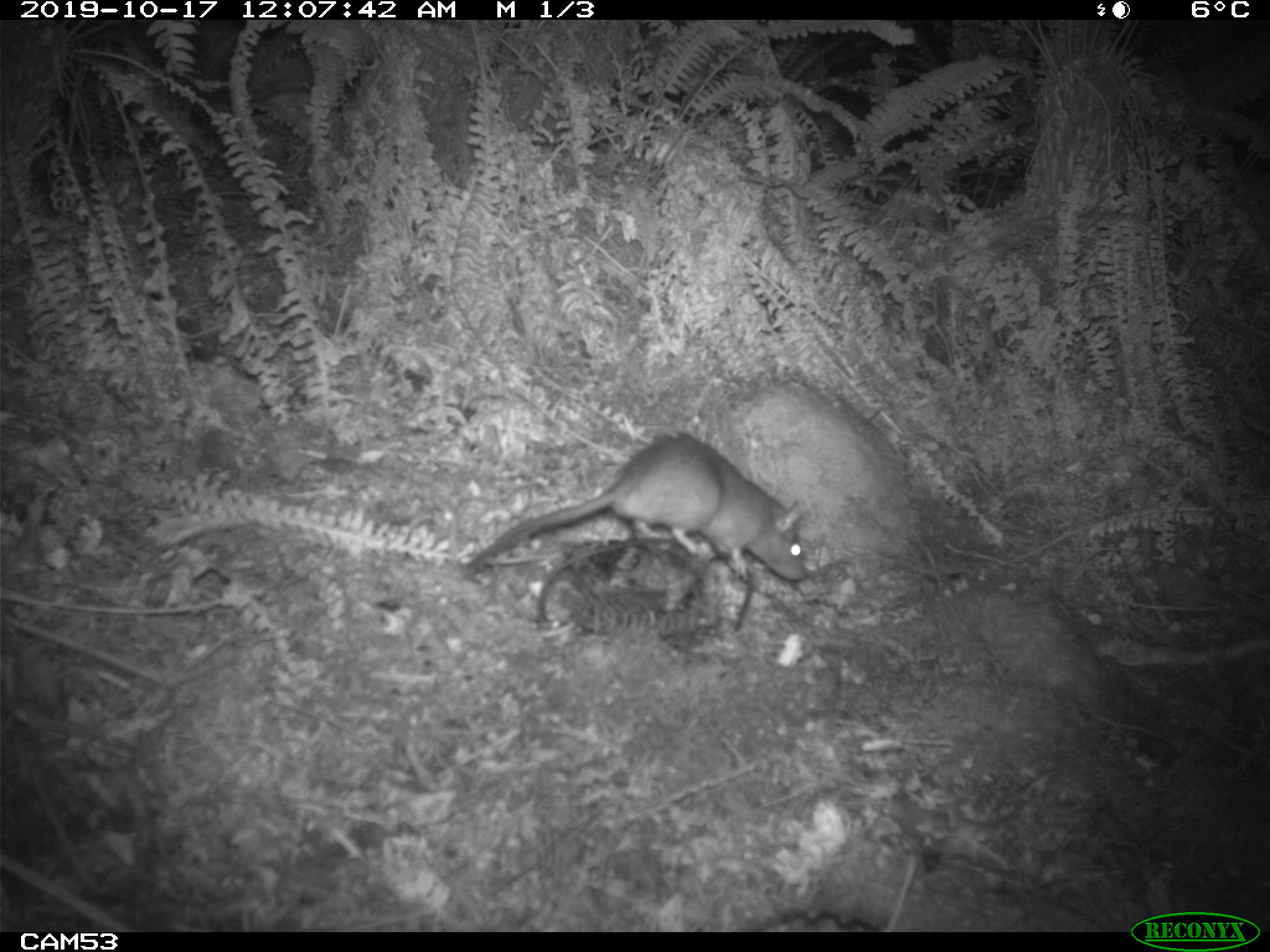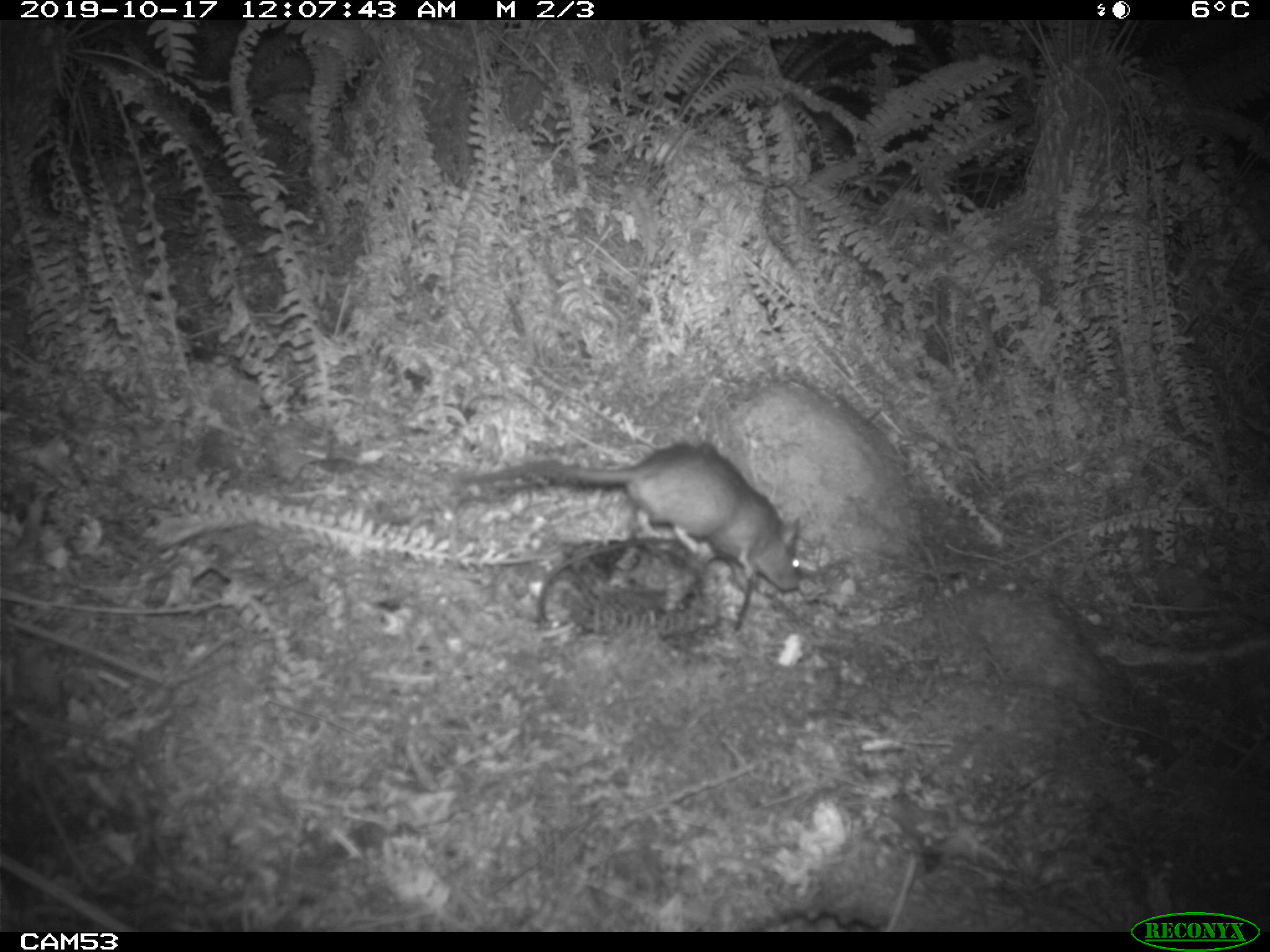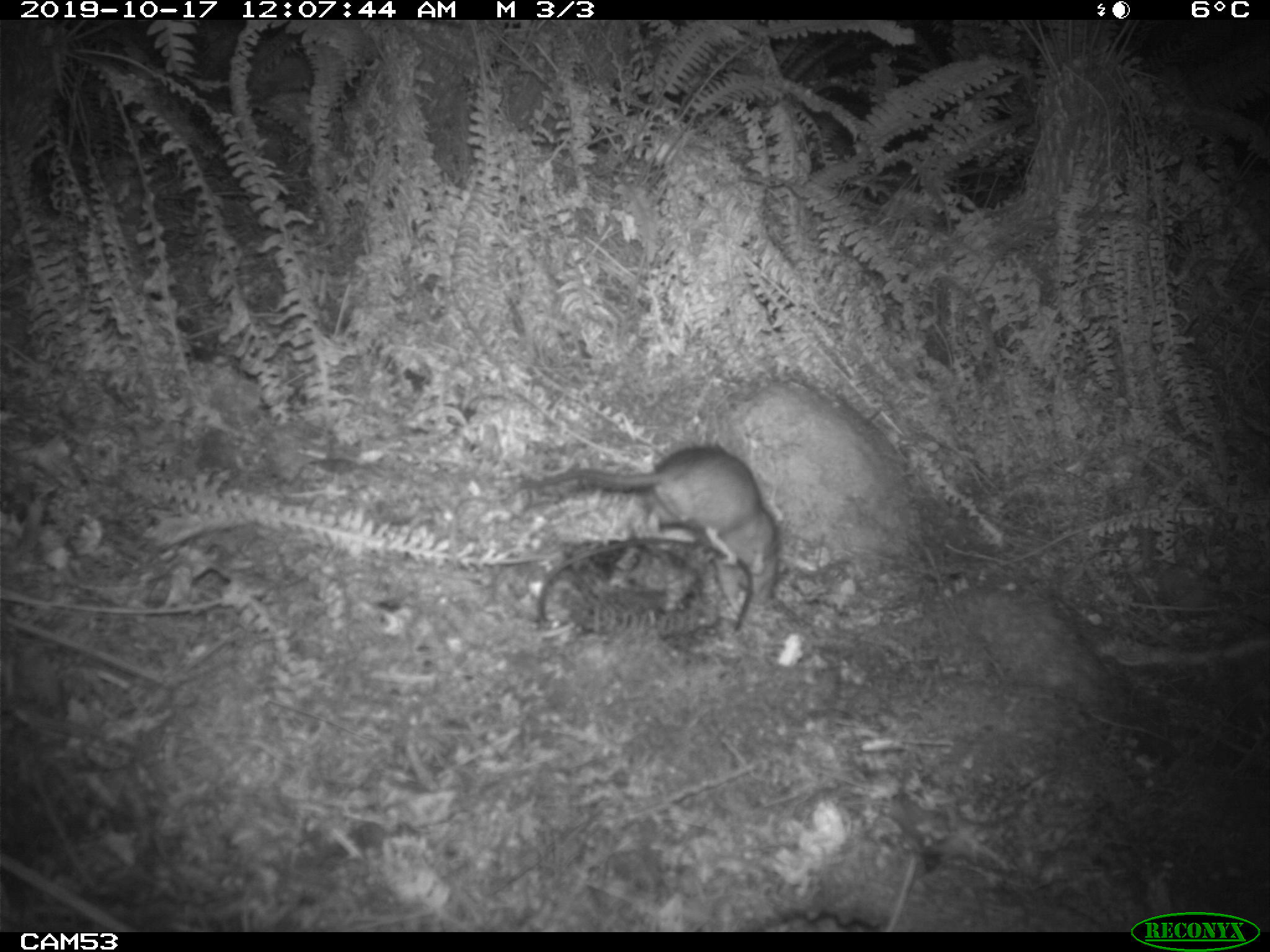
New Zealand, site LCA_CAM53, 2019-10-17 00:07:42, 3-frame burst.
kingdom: Animalia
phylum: Chordata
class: Mammalia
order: Rodentia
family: Muridae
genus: Rattus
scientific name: Rattus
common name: rat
Rat (Rattus).